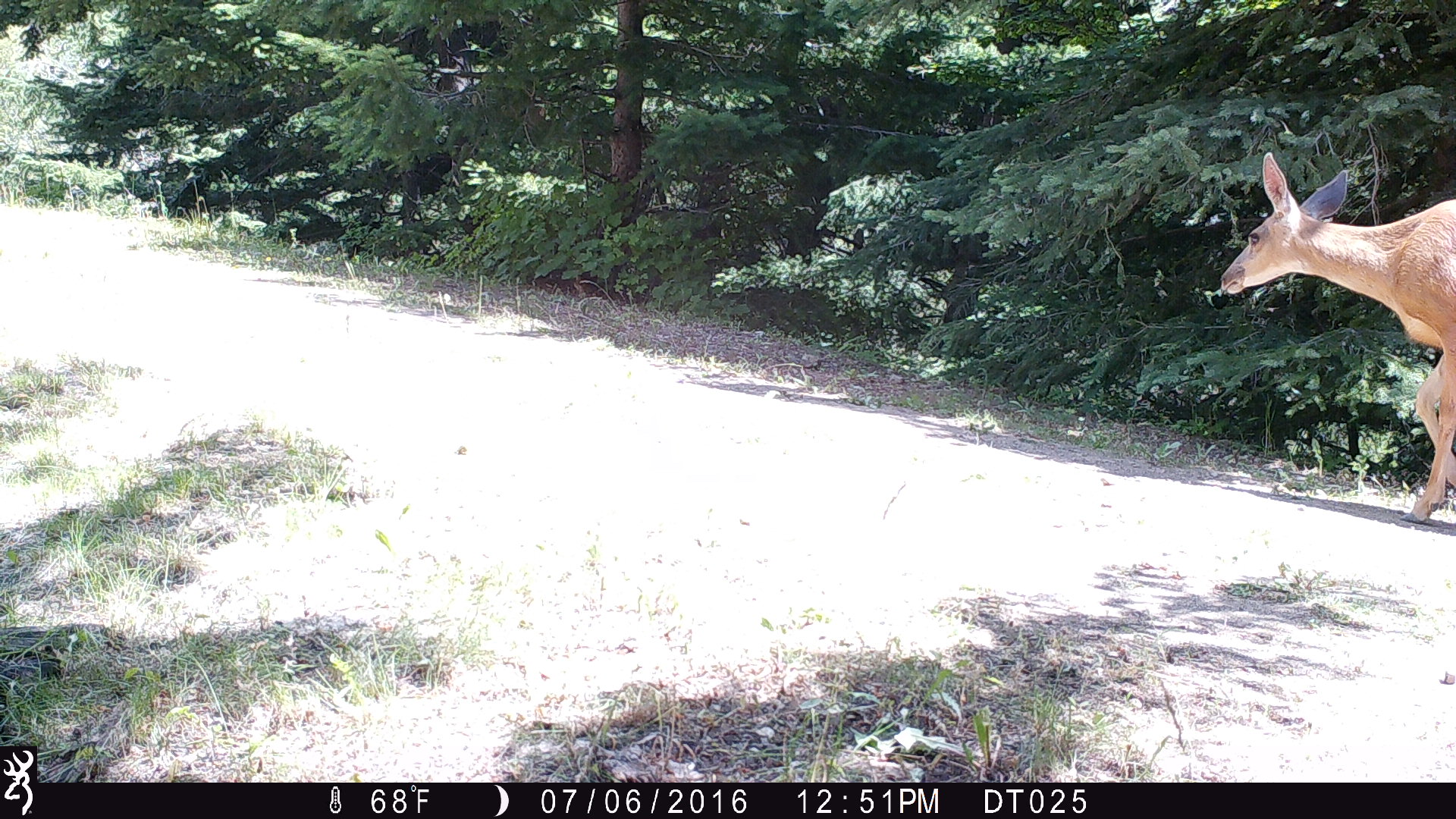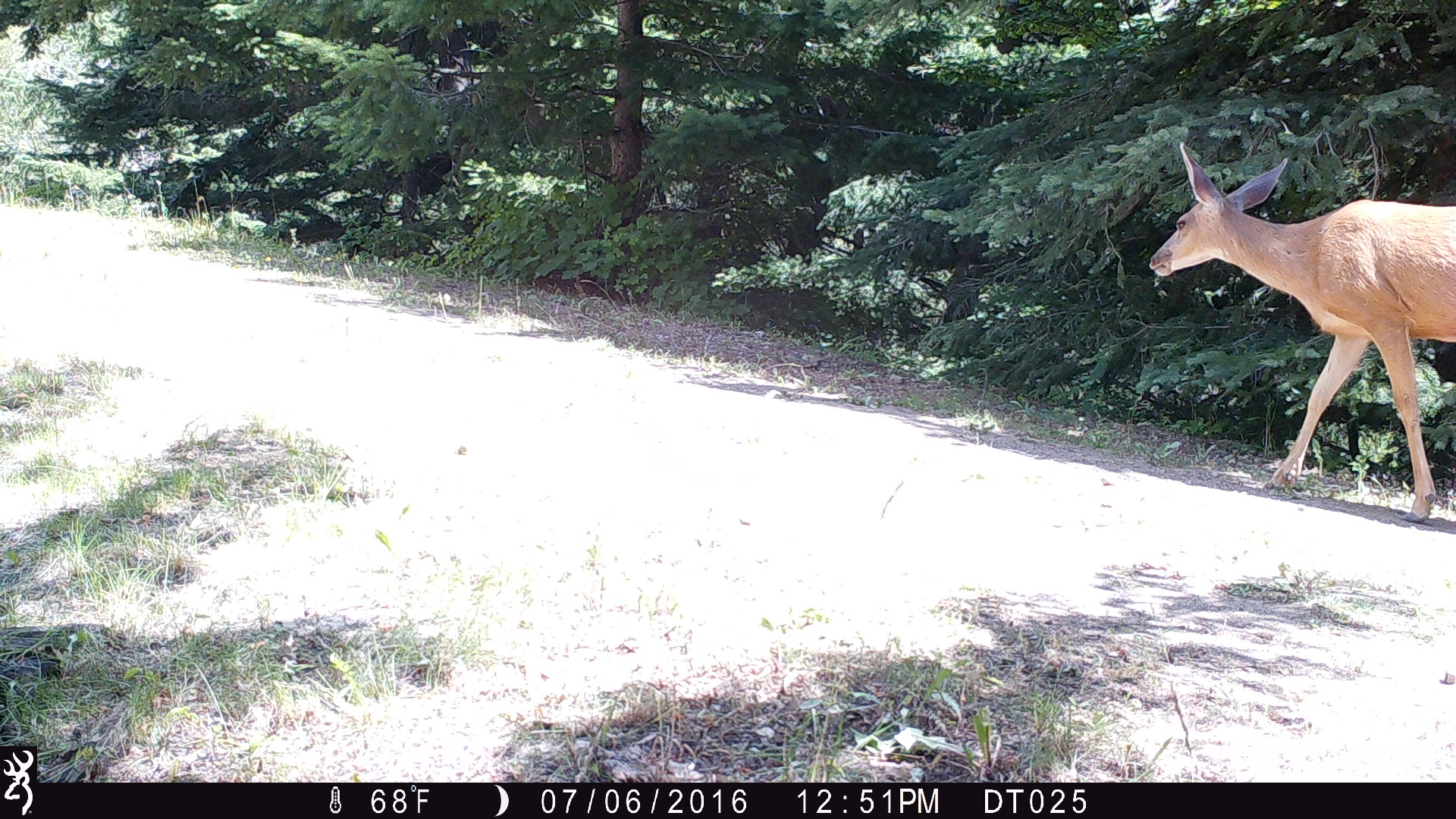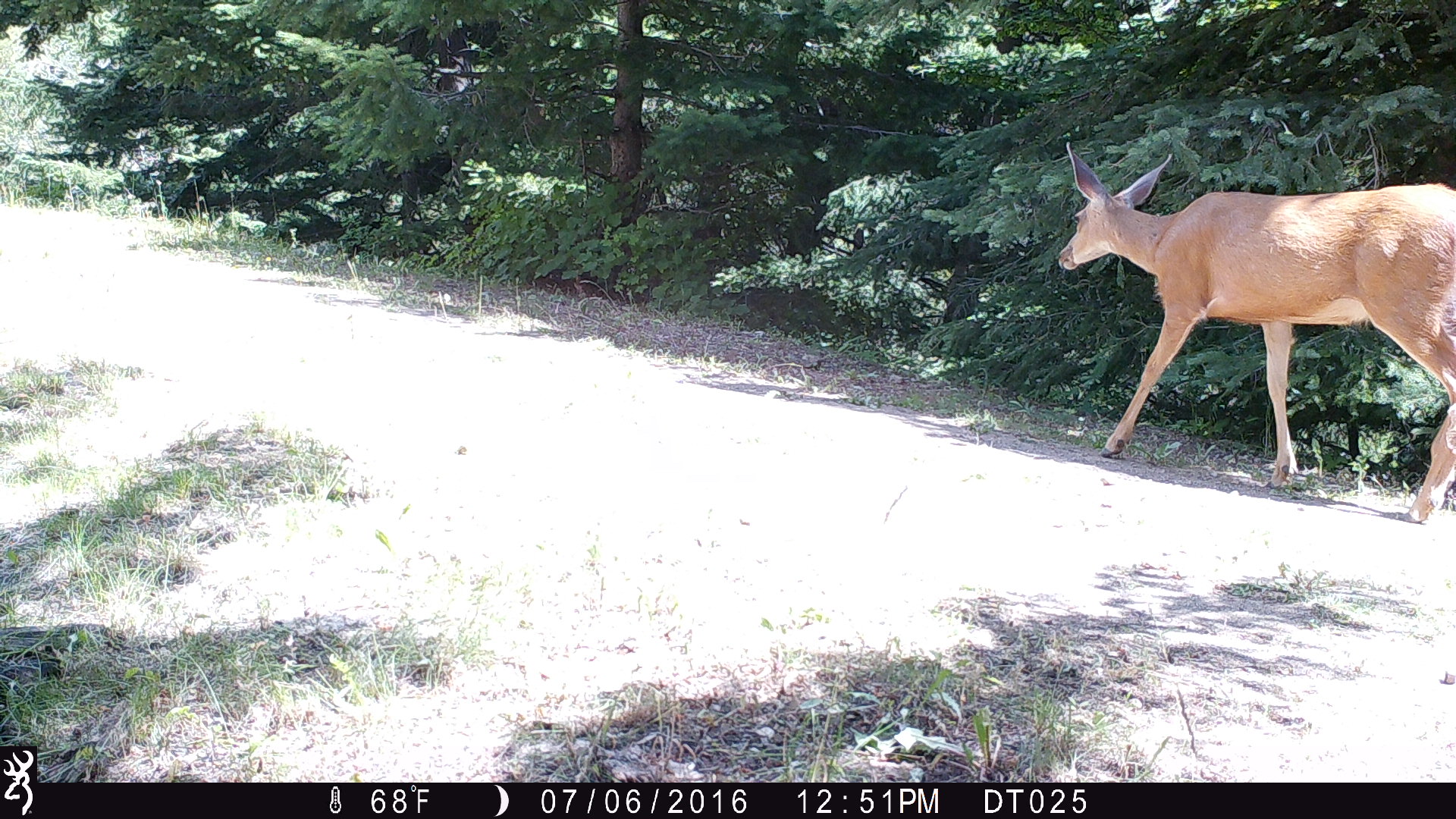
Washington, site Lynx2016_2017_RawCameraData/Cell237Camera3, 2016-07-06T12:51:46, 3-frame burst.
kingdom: Animalia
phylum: Chordata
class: Mammalia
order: Artiodactyla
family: Cervidae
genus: Odocoileus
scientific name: Odocoileus hemionus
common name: mule deer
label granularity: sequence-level